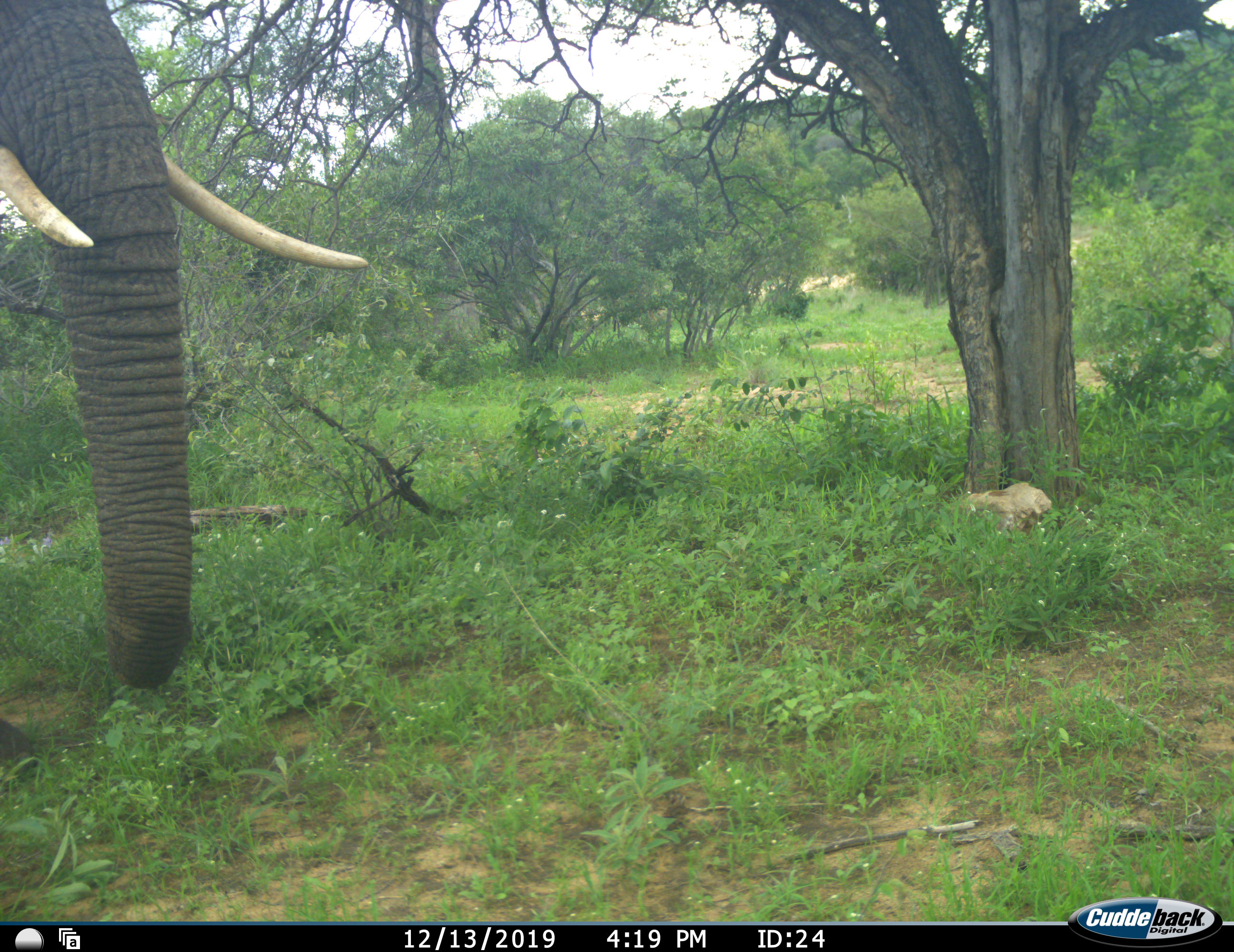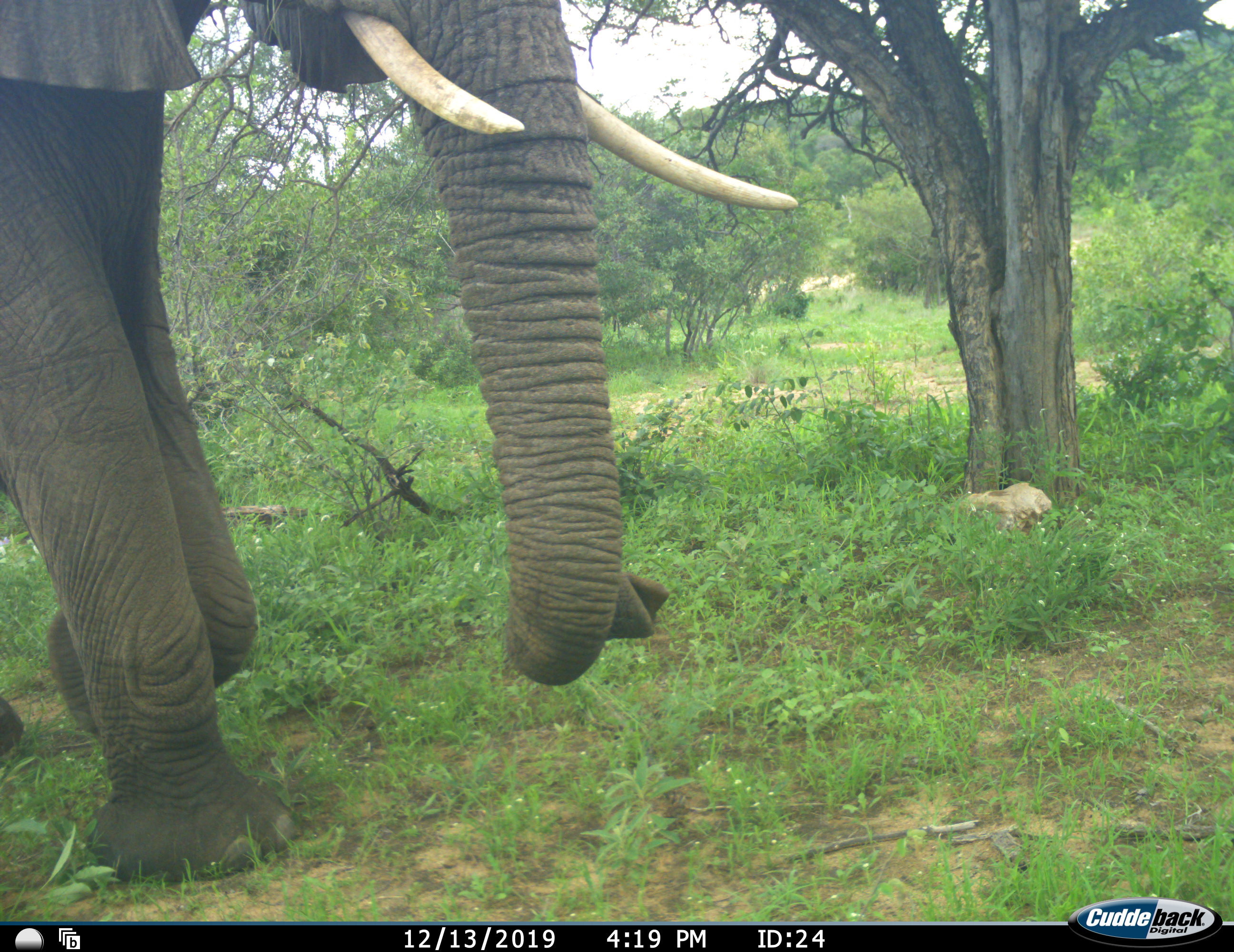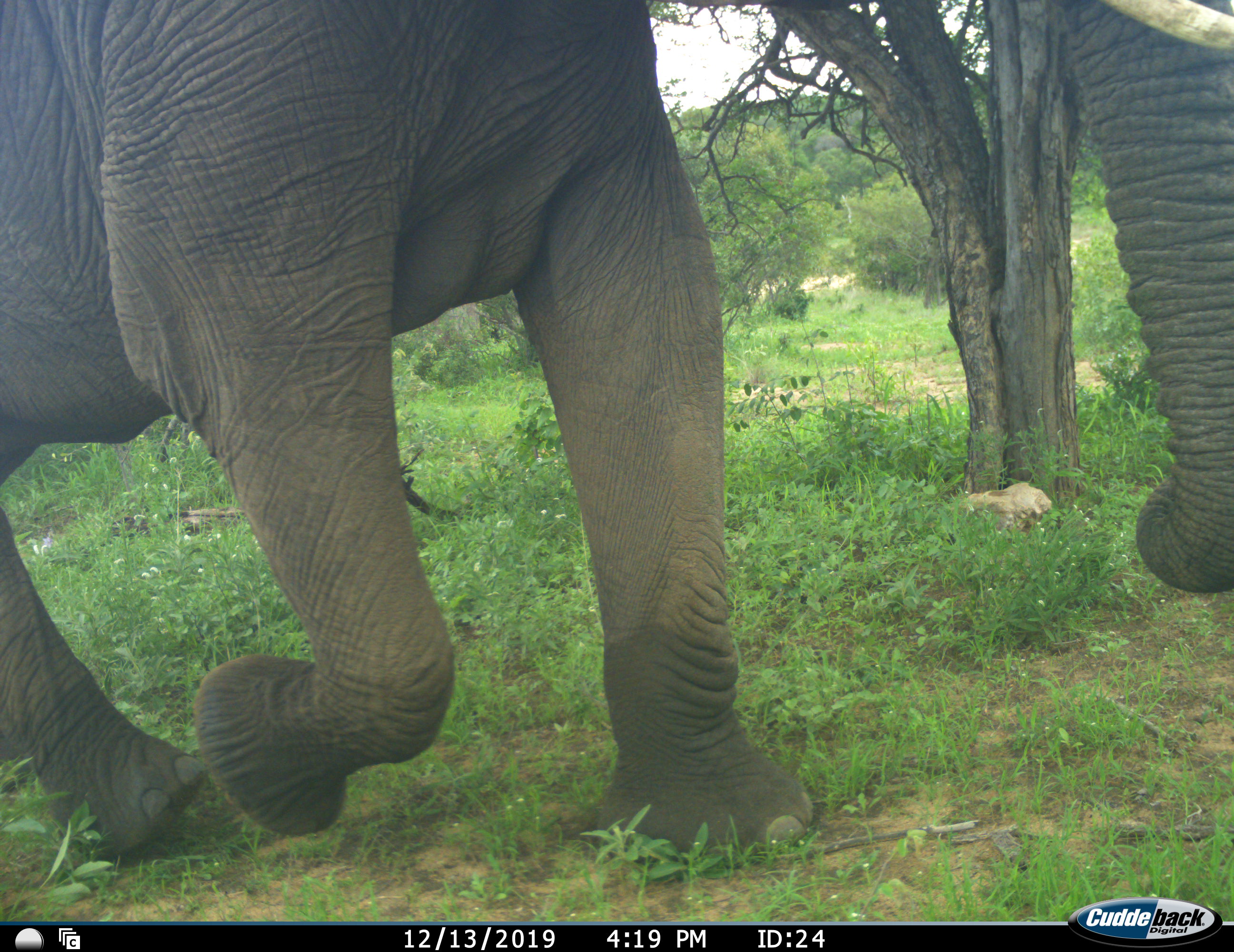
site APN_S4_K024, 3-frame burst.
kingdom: Animalia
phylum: Chordata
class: Mammalia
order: Proboscidea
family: Elephantidae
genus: Loxodonta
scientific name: Loxodonta africana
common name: african bush elephant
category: elephant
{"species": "elephant (african bush elephant) (Loxodonta africana)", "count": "1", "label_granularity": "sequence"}